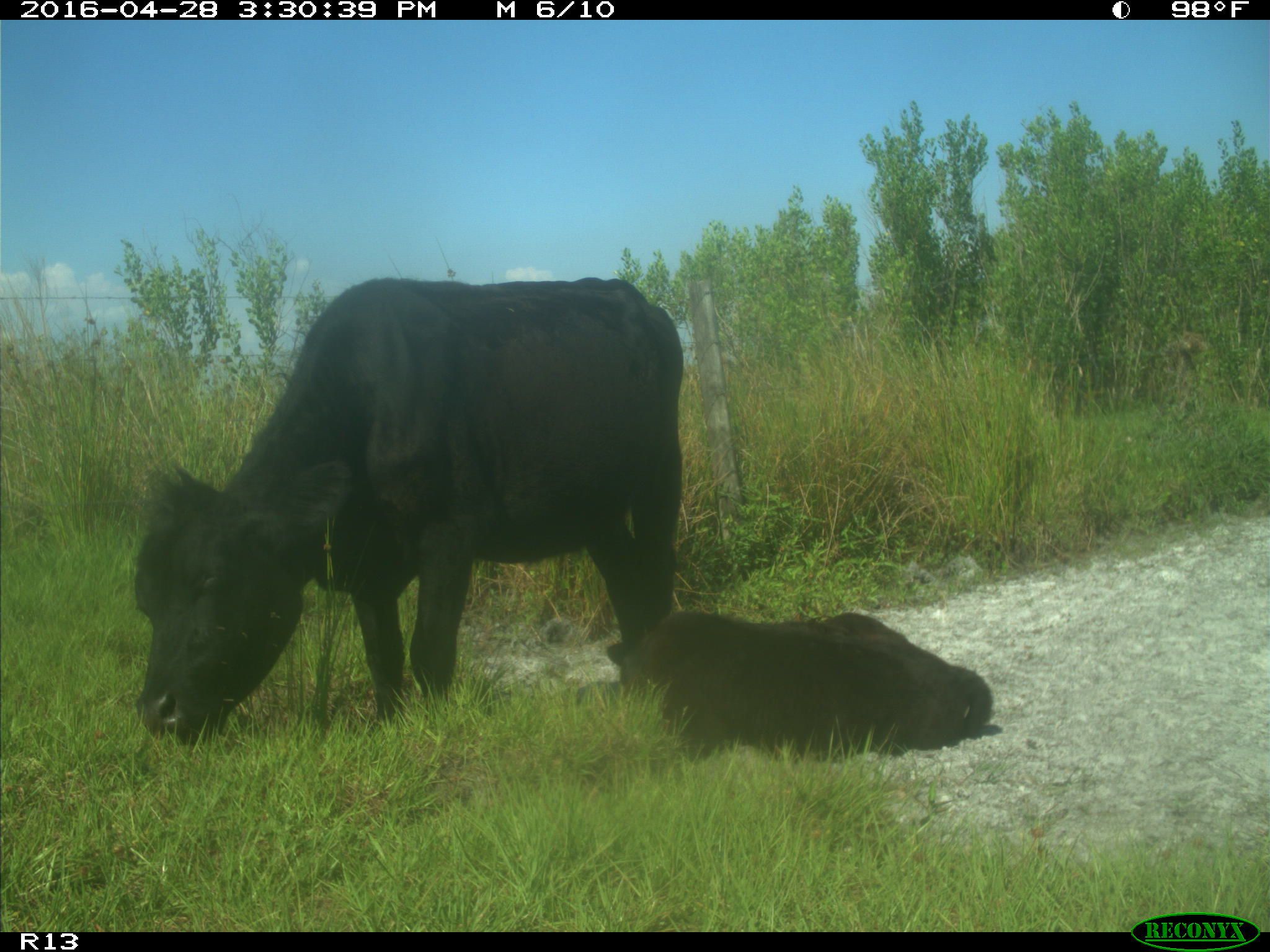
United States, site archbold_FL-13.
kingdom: Animalia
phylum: Chordata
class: Mammalia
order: Artiodactyla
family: Bovidae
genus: Bos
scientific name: Bos taurus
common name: domestic cow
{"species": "Bos taurus (domestic cow)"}